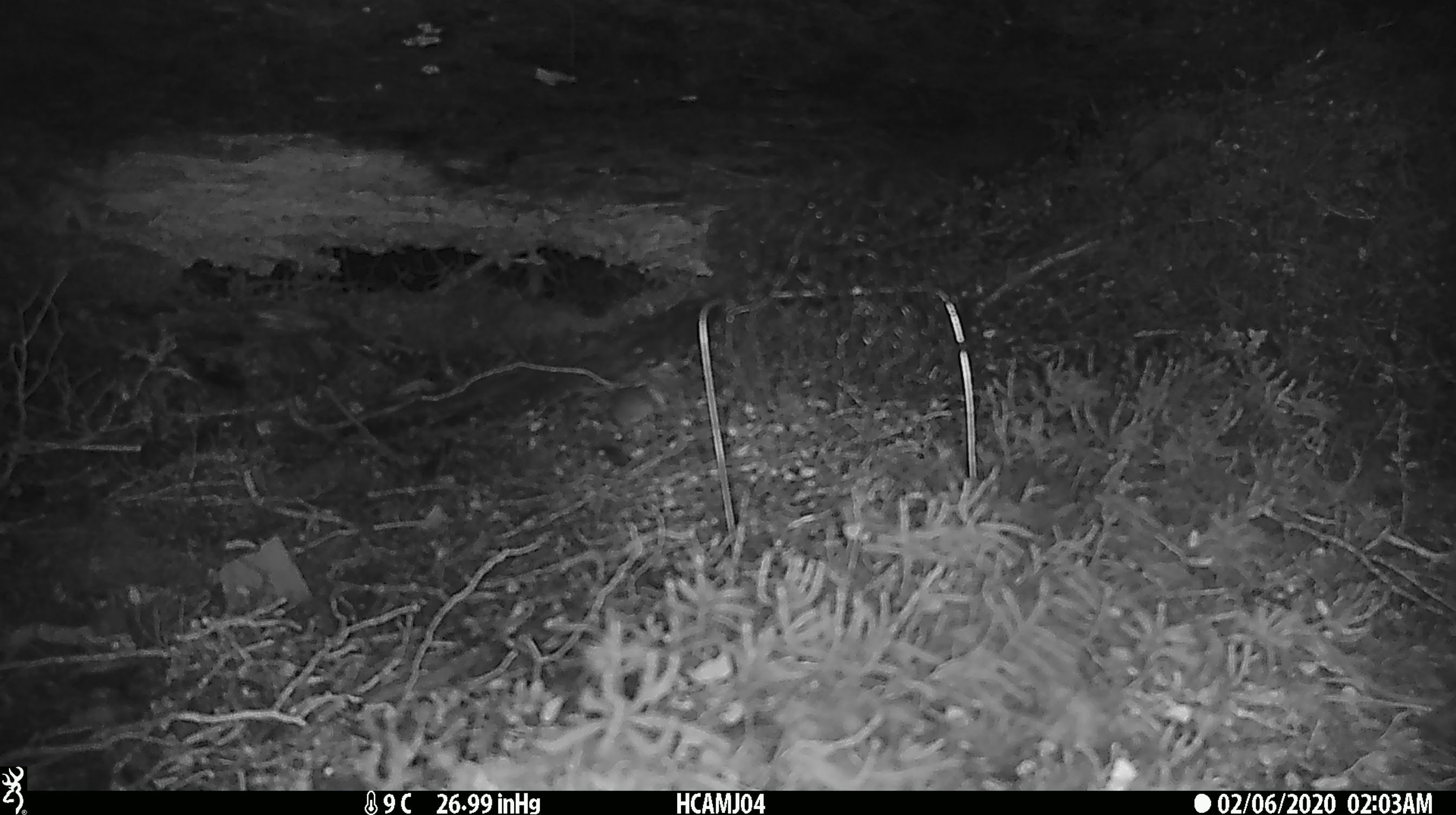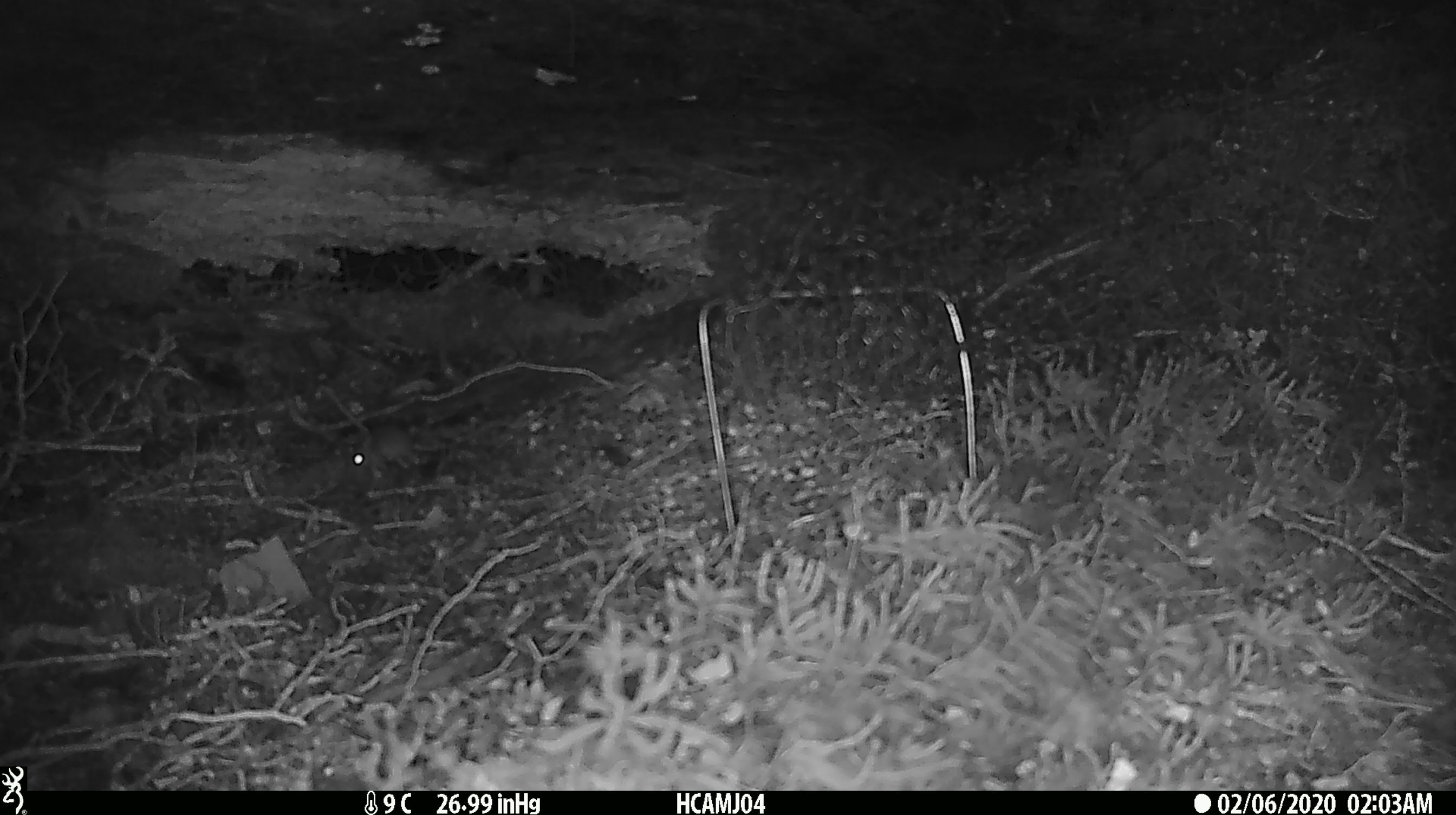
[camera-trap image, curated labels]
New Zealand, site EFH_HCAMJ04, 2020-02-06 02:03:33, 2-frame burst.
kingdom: Animalia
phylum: Chordata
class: Mammalia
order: Rodentia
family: Muridae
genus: Mus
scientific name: Mus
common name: mouse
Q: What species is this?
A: Mouse (Mus).